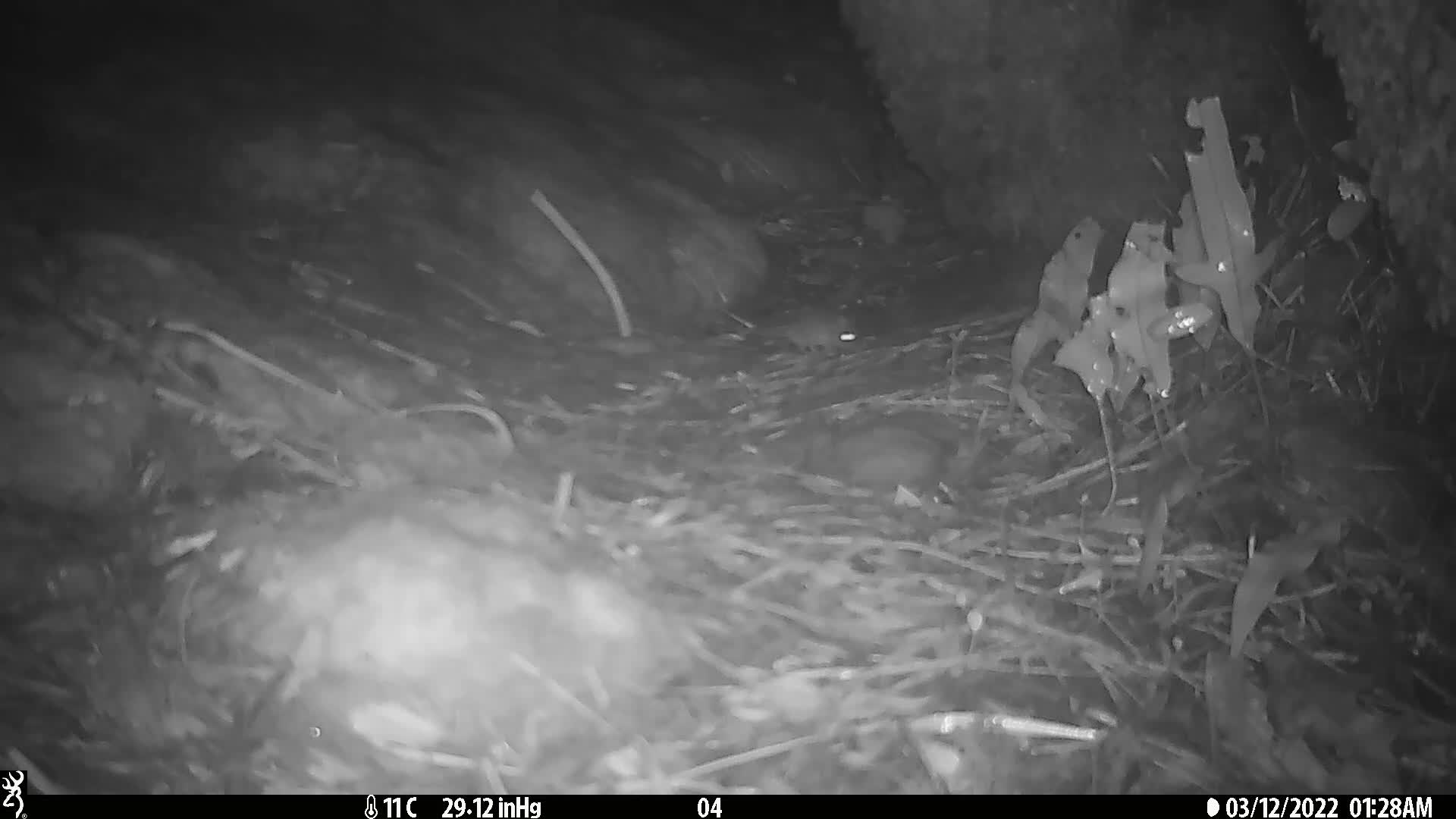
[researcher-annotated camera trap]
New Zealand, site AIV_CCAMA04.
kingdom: Animalia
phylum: Chordata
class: Mammalia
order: Rodentia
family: Muridae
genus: Mus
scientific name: Mus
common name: mouse